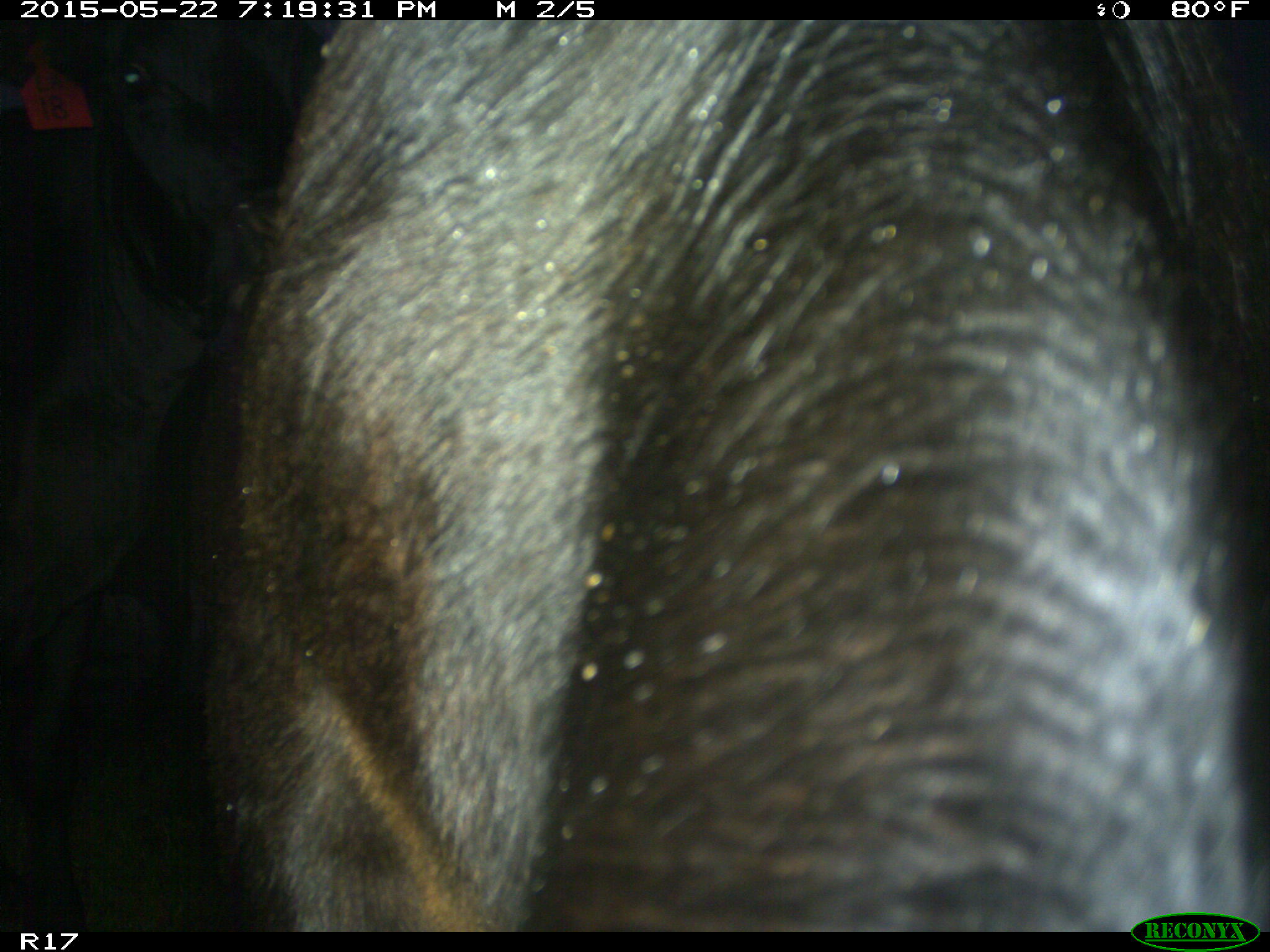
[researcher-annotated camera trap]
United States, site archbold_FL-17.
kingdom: Animalia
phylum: Chordata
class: Mammalia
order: Artiodactyla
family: Bovidae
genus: Bos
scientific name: Bos taurus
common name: domestic cow